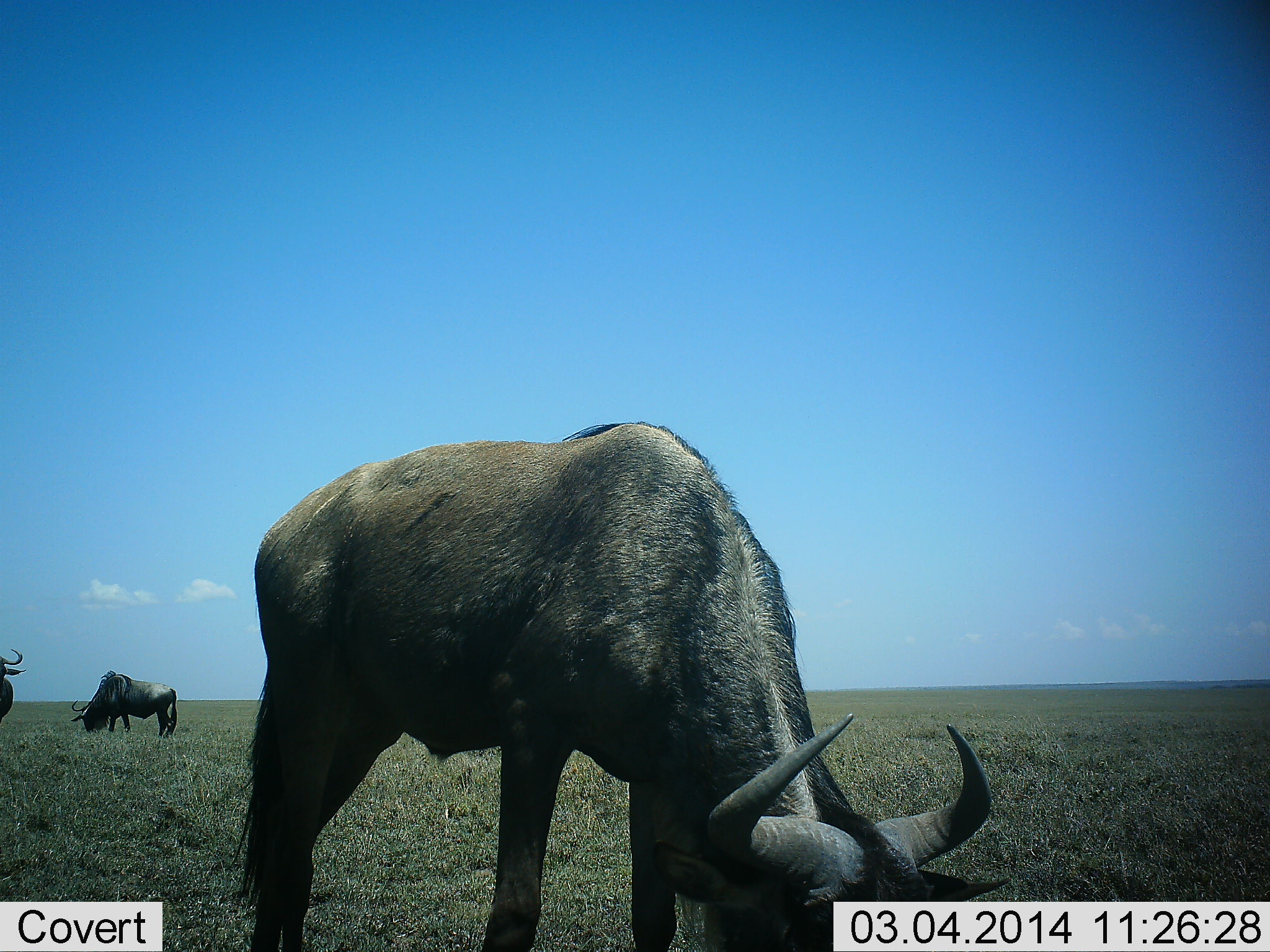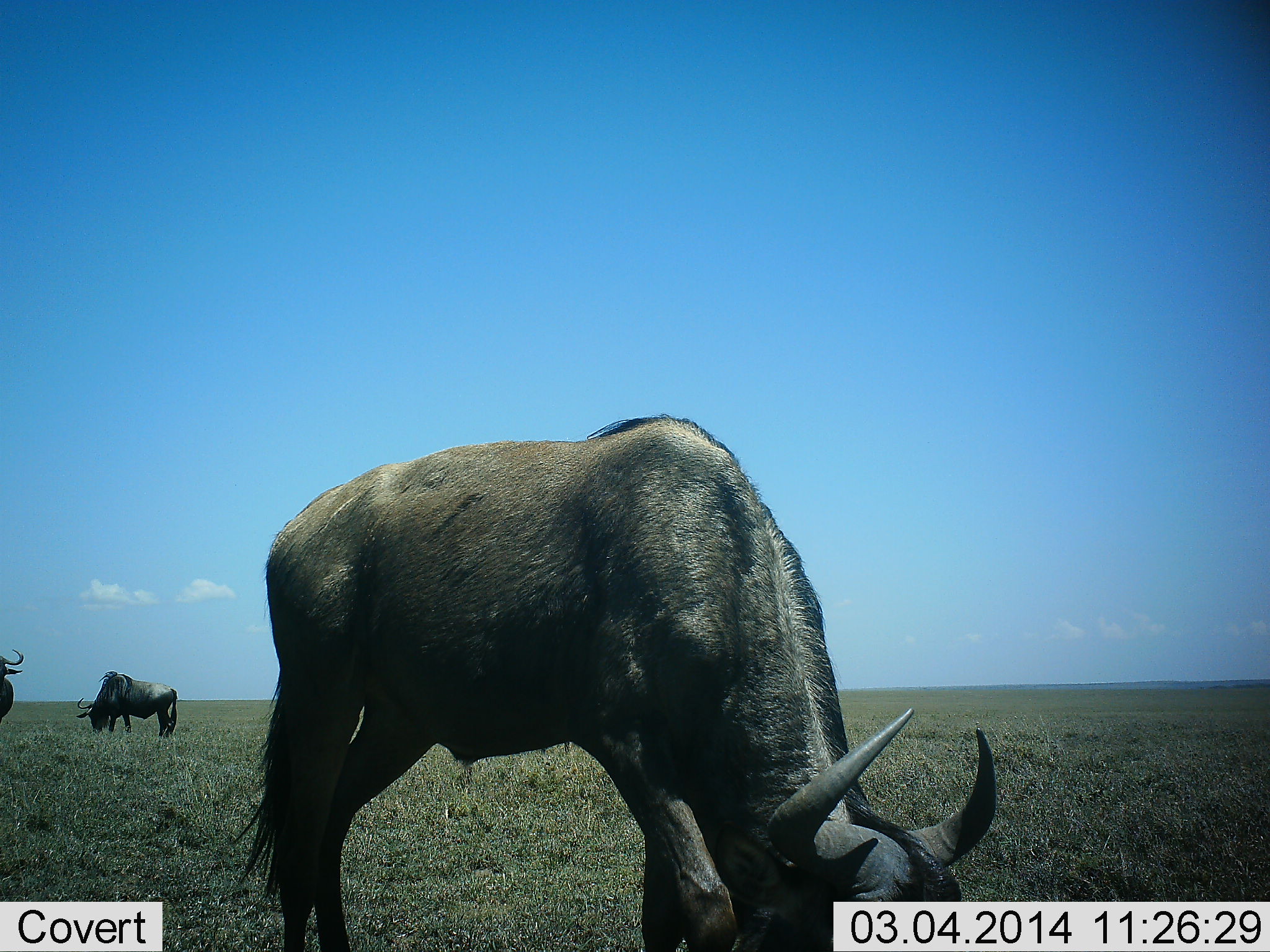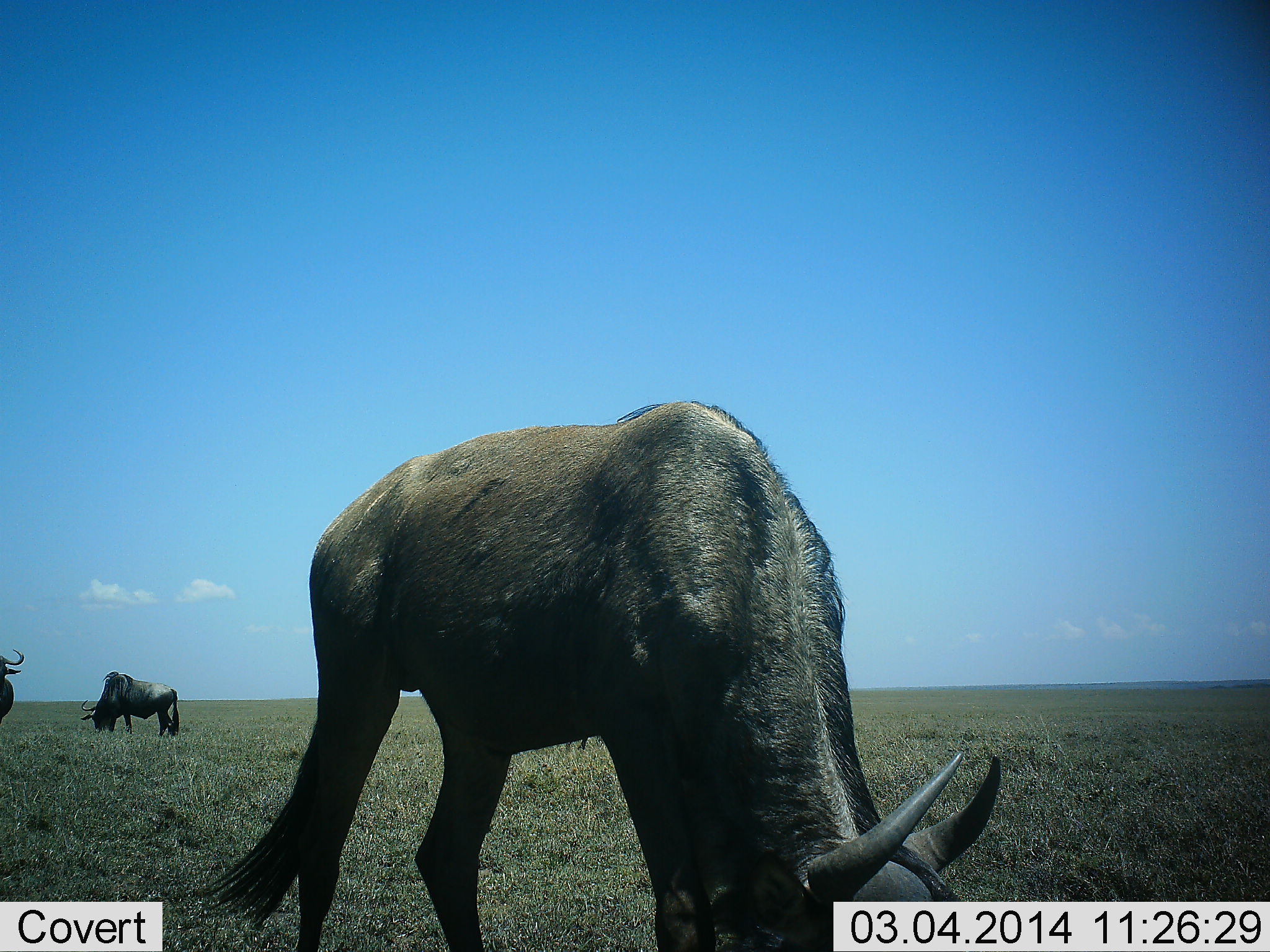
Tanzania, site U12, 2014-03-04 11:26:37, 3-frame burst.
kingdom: Animalia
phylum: Chordata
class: Mammalia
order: Artiodactyla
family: Bovidae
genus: Connochaetes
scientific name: Connochaetes taurinus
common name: blue wildebeest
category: wildebeest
Wildebeest (blue wildebeest) (Connochaetes taurinus), count 3. Behavior (volunteer vote fractions): standing 30%, resting 0%, moving 0%, interacting 0%. Young present (vote fraction): 0%. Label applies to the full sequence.